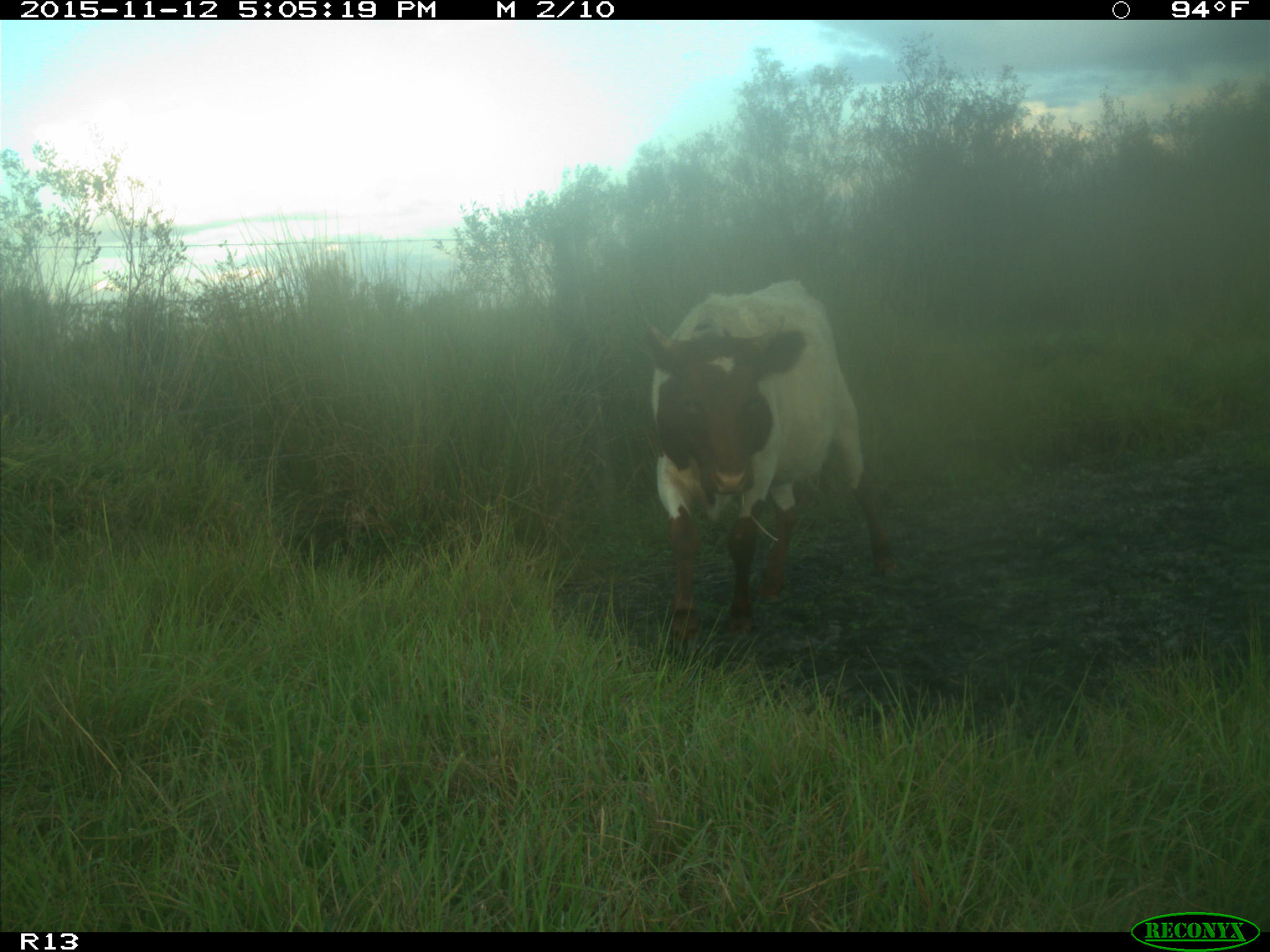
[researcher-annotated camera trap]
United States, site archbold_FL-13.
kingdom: Animalia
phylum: Chordata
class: Mammalia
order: Artiodactyla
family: Bovidae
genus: Bos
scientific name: Bos taurus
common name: domestic cow